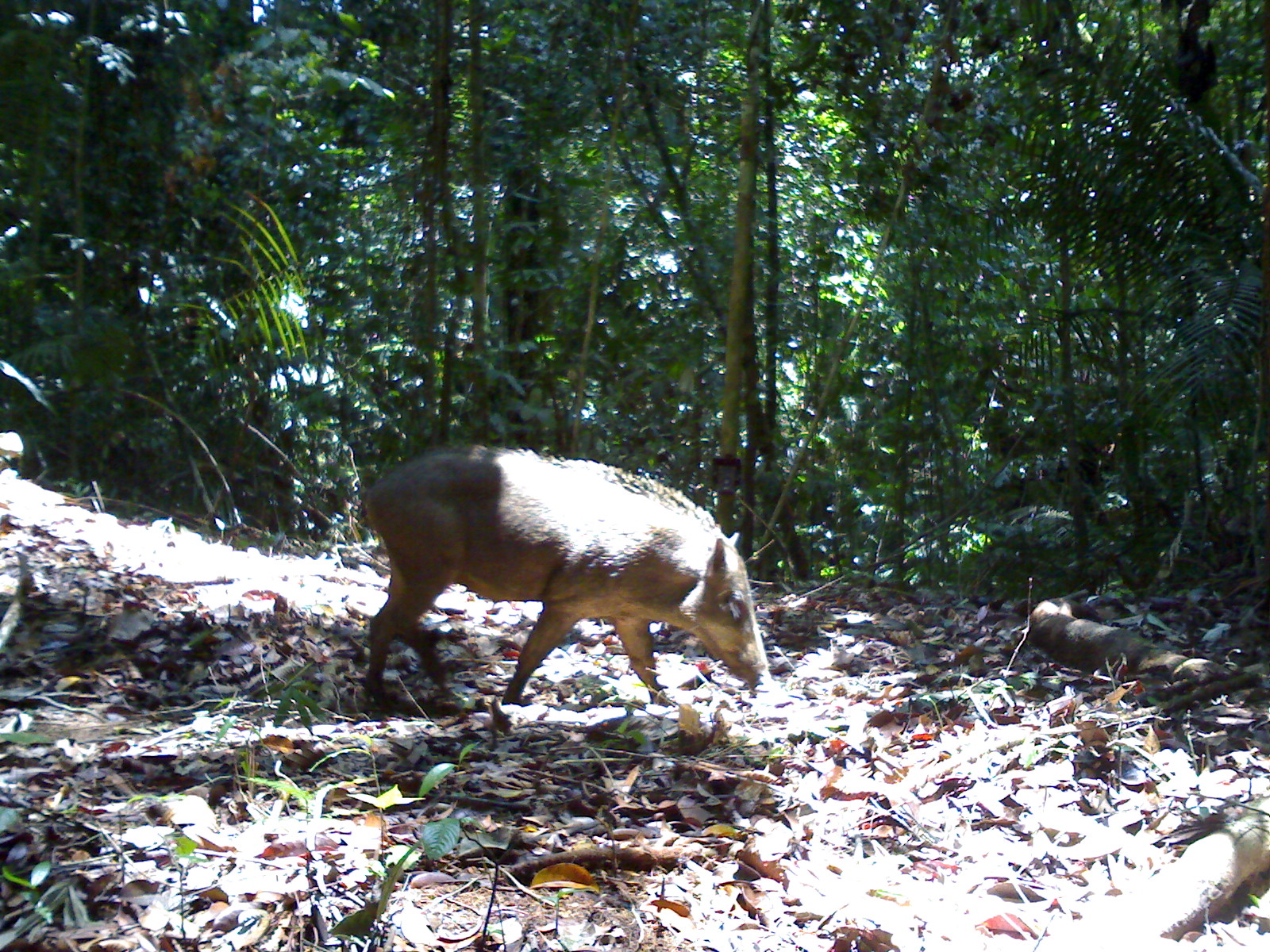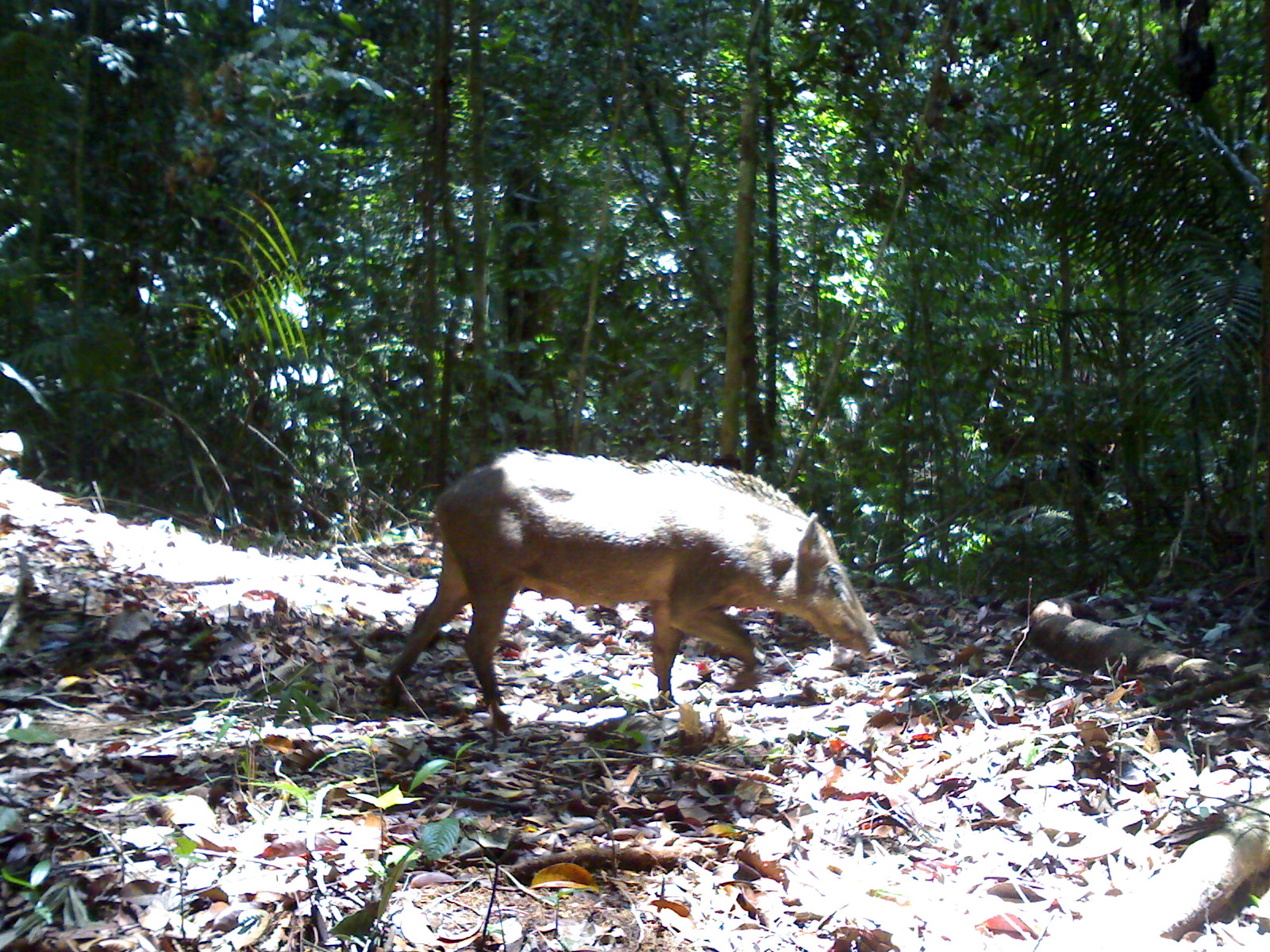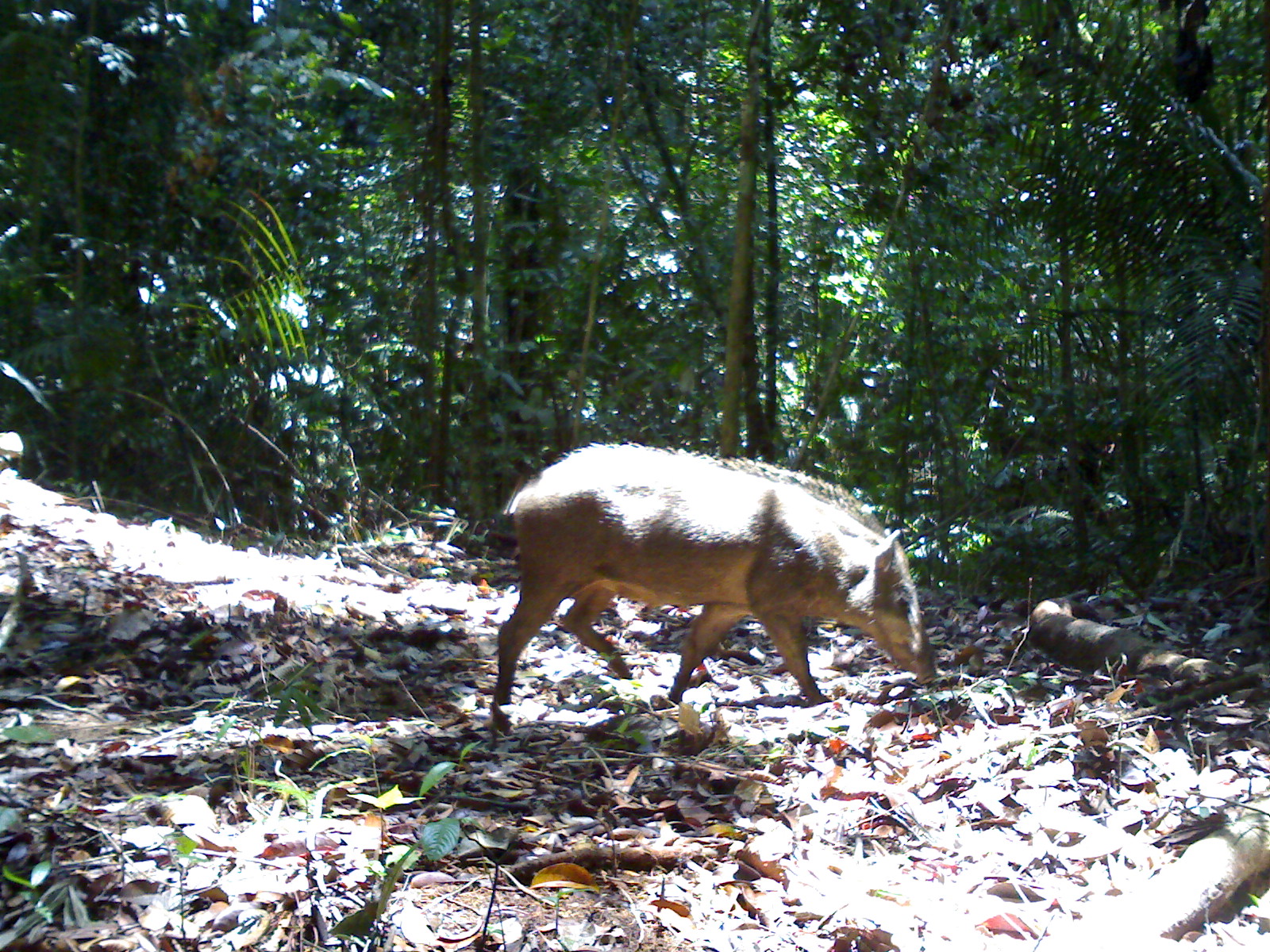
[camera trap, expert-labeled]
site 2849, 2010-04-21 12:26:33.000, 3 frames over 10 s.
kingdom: Animalia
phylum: Chordata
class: Mammalia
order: Artiodactyla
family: Suidae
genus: Sus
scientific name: Sus scrofa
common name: wild boar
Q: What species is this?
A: Sus scrofa (wild boar).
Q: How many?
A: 1.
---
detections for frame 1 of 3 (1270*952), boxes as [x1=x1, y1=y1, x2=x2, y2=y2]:
sus scrofa: [x1=364, y1=441, x2=772, y2=714]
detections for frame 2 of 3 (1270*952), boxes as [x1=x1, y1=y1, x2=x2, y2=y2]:
sus scrofa: [x1=383, y1=445, x2=894, y2=733]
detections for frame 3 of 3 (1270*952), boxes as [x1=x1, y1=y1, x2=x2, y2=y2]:
sus scrofa: [x1=490, y1=441, x2=937, y2=701]